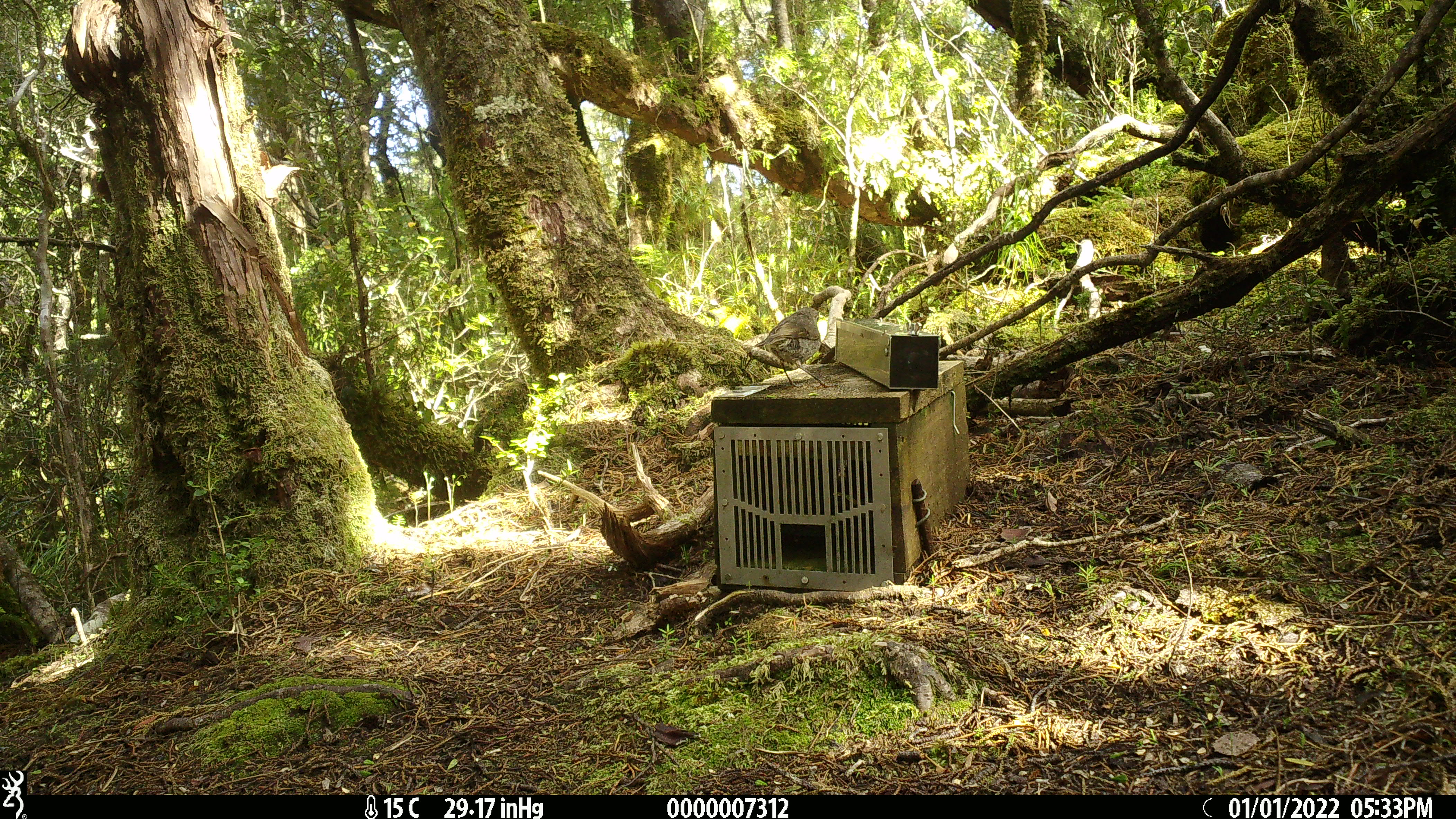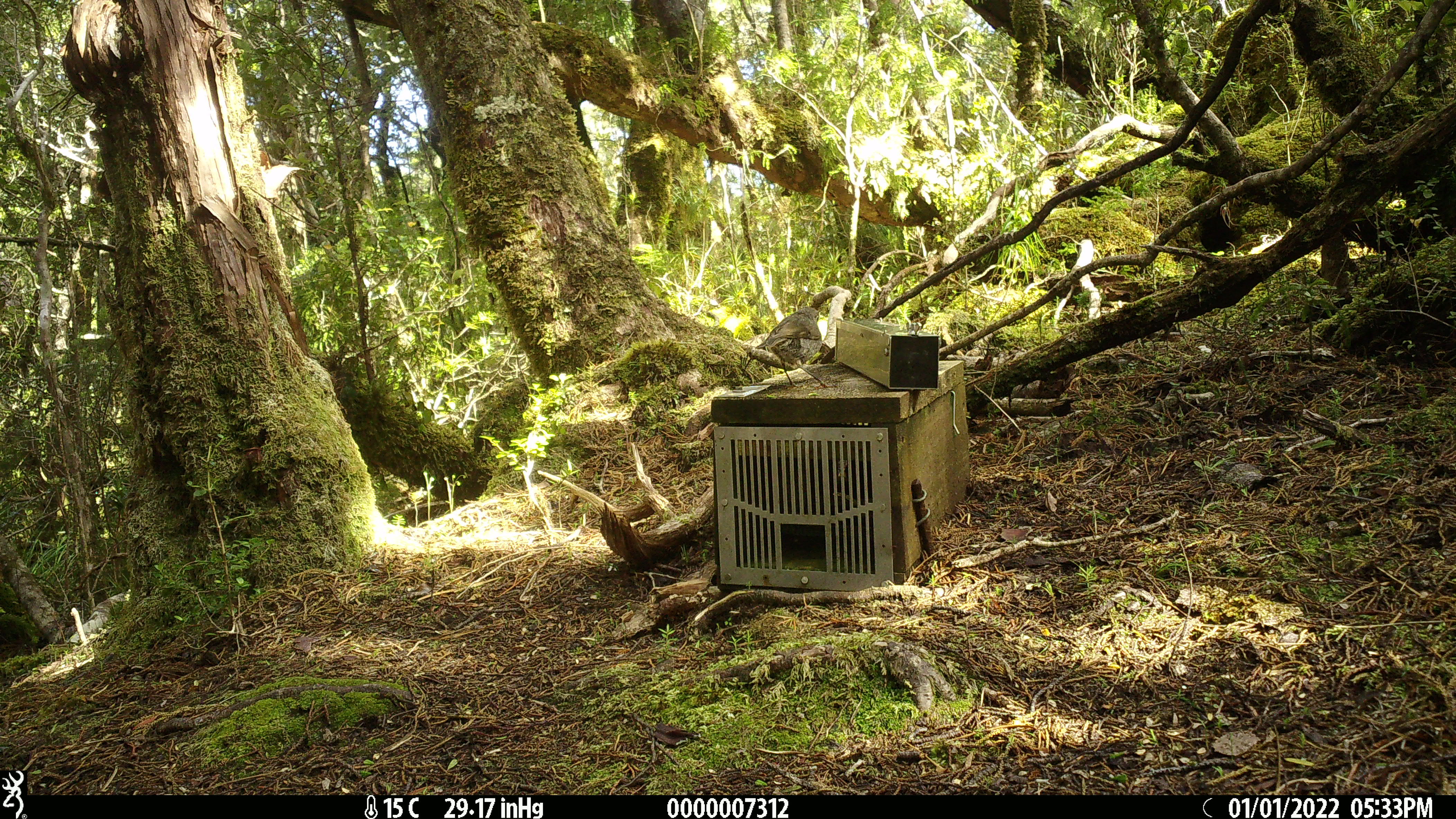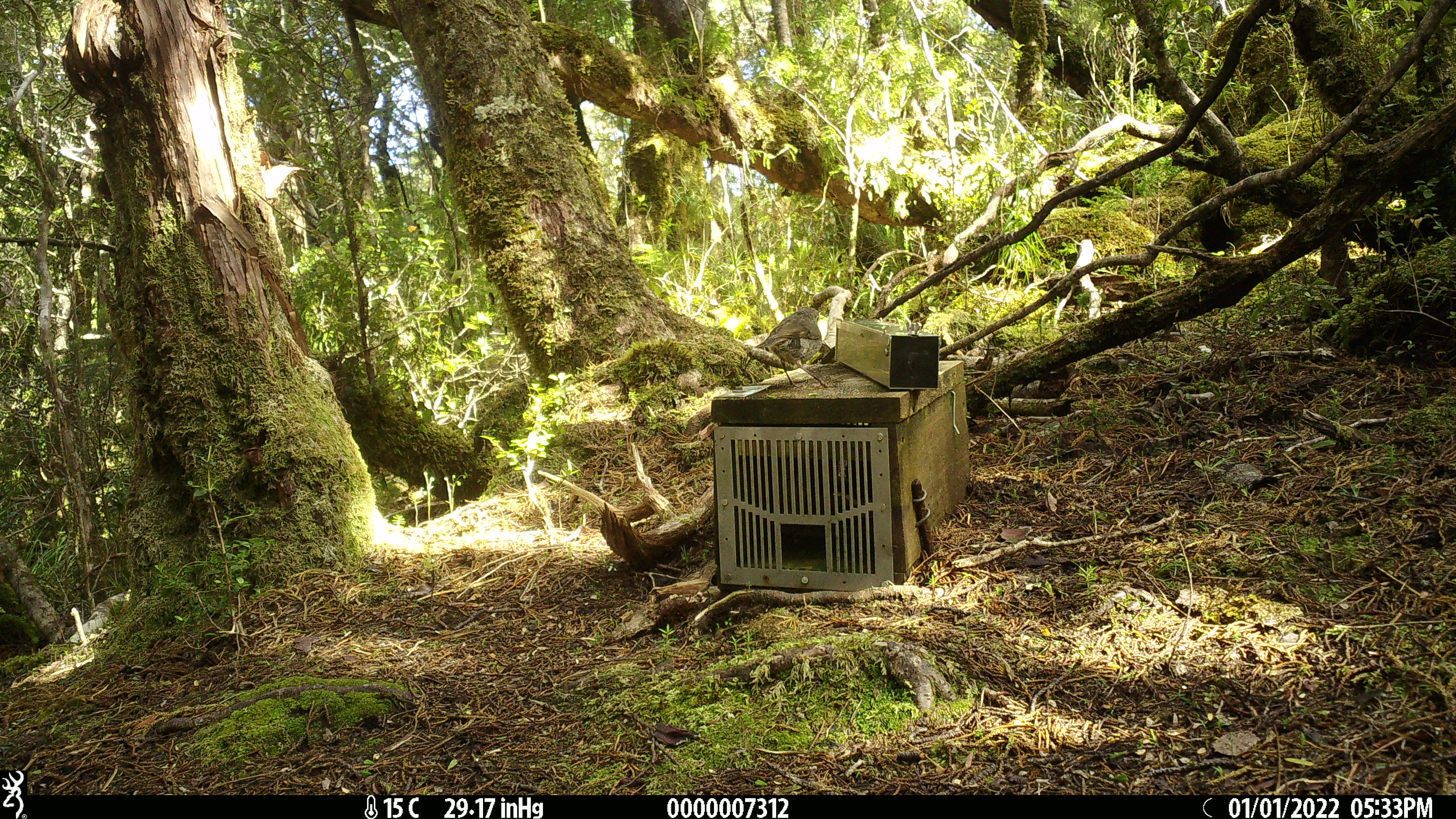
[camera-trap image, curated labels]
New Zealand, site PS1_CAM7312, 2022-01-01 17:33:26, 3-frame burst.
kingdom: Animalia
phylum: Chordata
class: Aves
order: Passeriformes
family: Petroicidae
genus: Petroica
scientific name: Petroica australis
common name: new zealand robin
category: robin